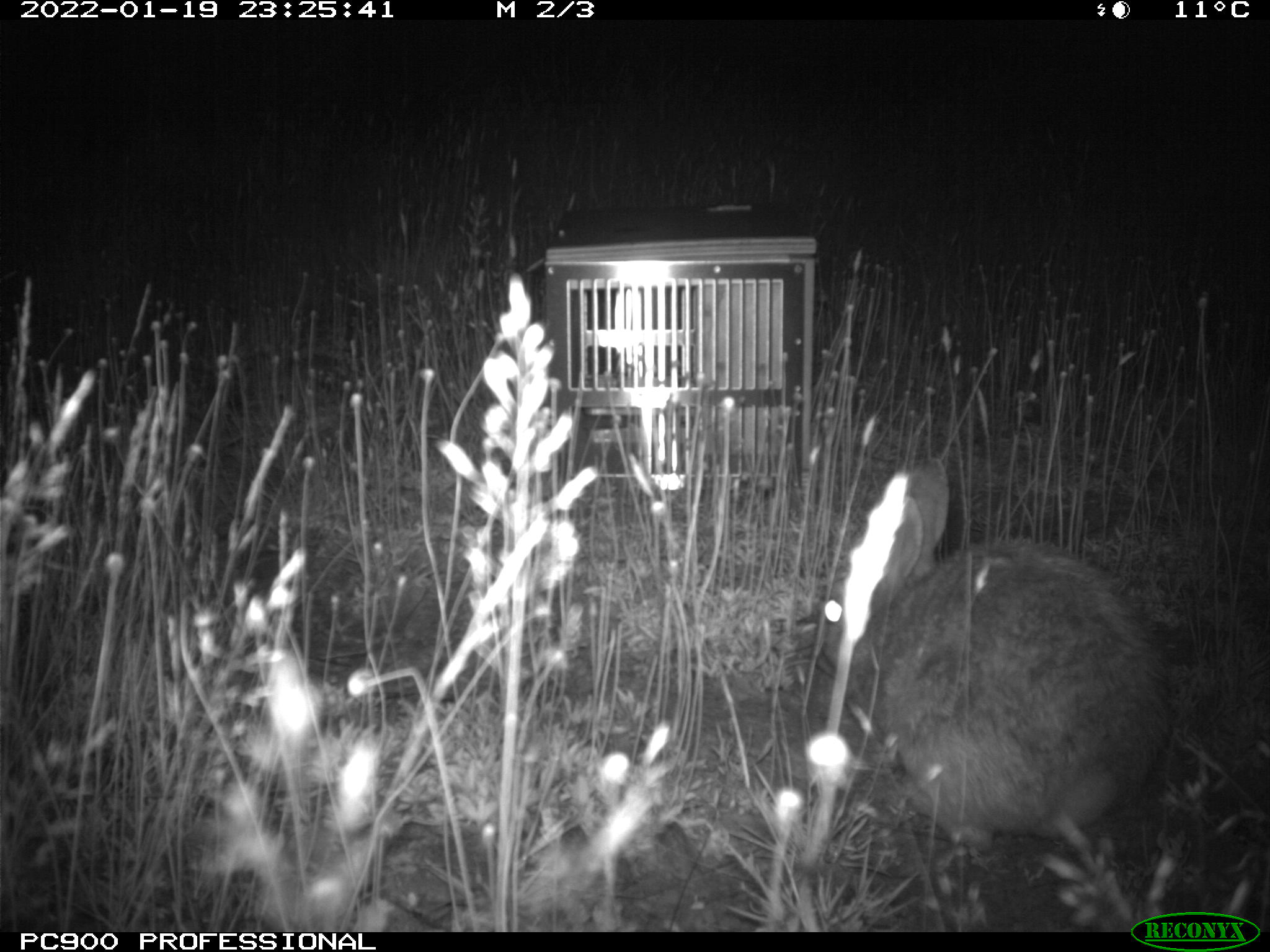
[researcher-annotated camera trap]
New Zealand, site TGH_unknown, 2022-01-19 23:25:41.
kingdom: Animalia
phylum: Chordata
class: Mammalia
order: Lagomorpha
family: Leporidae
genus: Oryctolagus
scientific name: Oryctolagus cuniculus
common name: european rabbit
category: rabbit